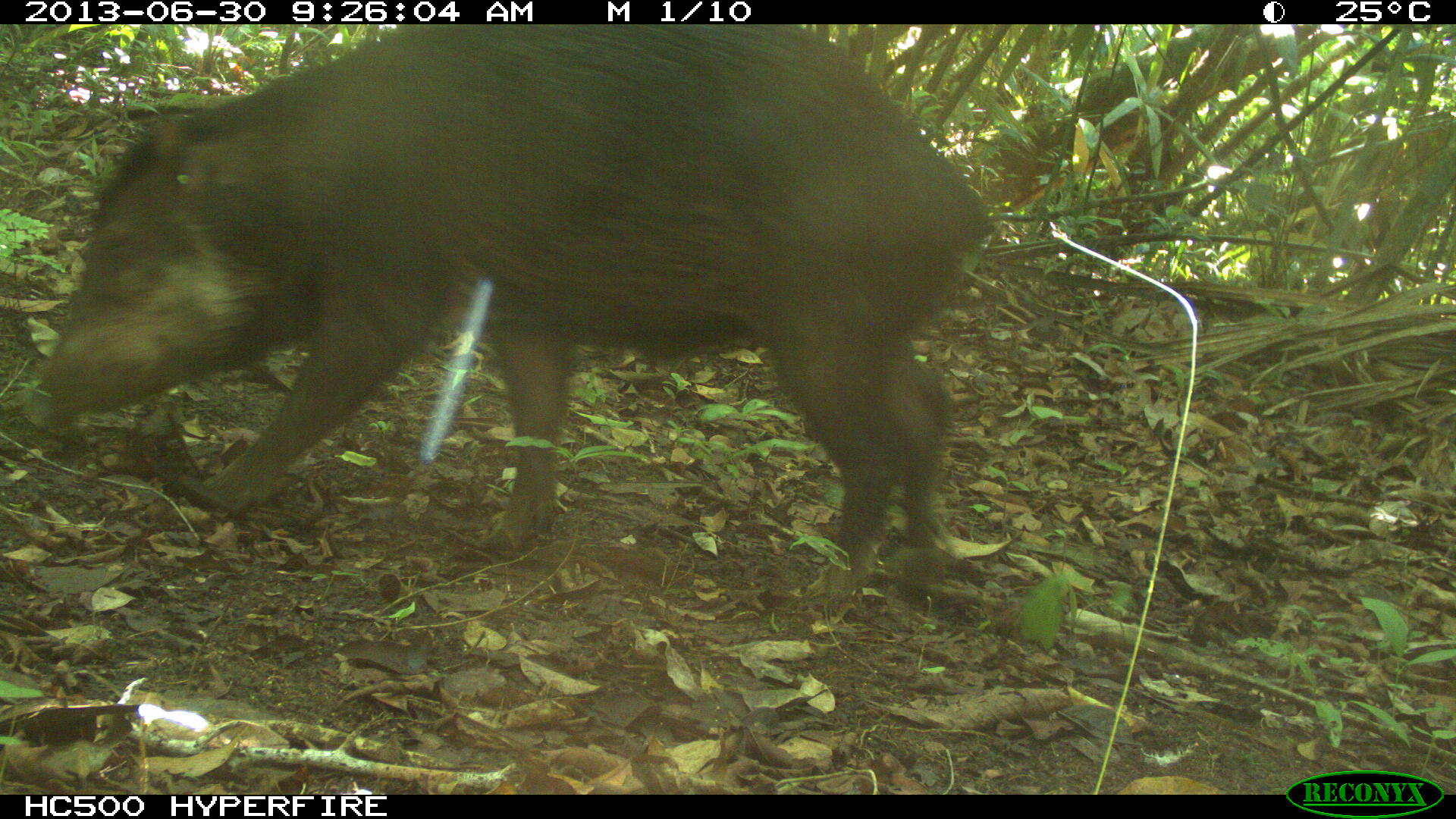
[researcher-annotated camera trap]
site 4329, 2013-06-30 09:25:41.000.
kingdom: Animalia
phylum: Chordata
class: Mammalia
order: Artiodactyla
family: Tayassuidae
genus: Tayassu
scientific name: Tayassu pecari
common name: white-lipped peccary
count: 4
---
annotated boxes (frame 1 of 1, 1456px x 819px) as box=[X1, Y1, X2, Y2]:
tayassu pecari: box=[30, 25, 998, 609]